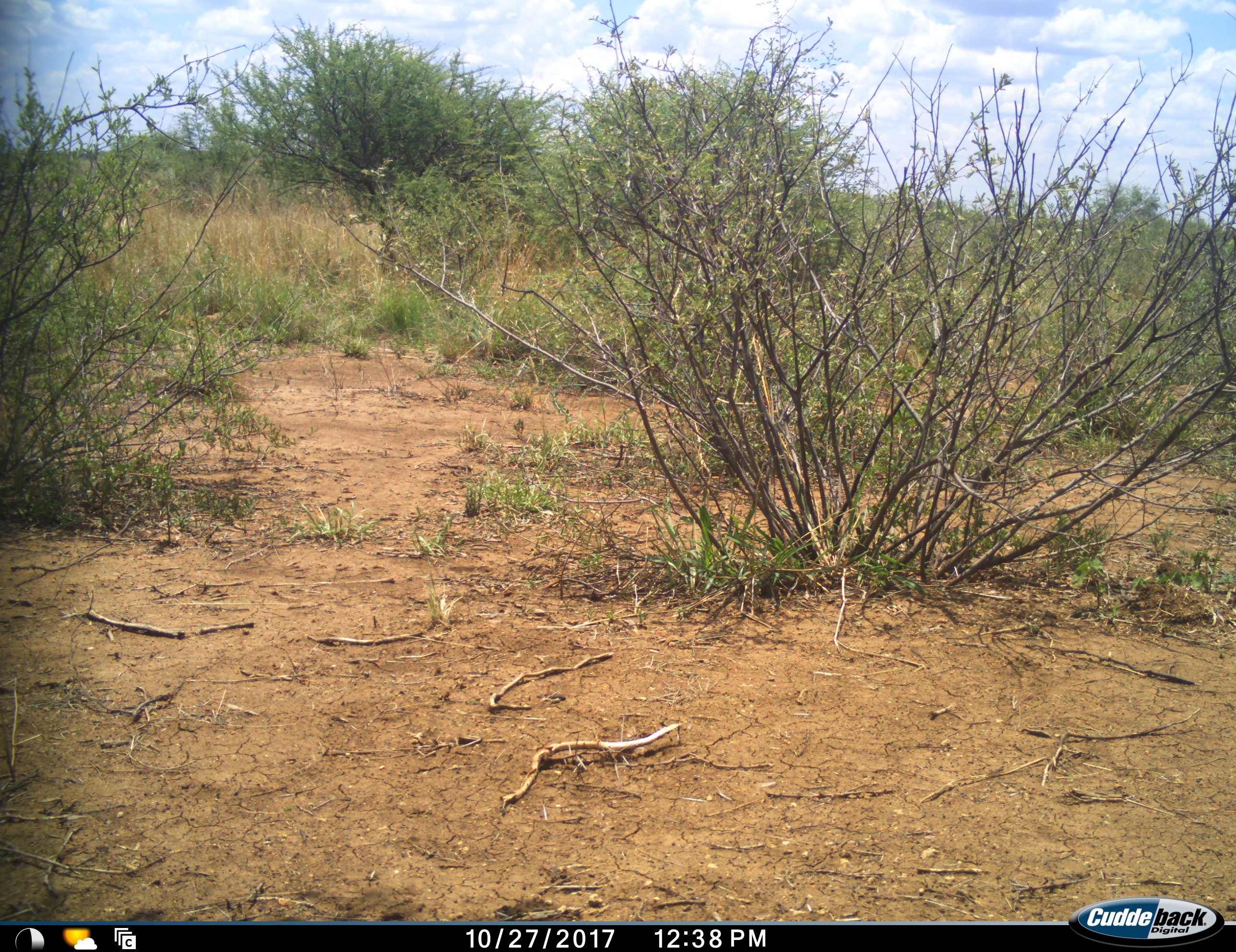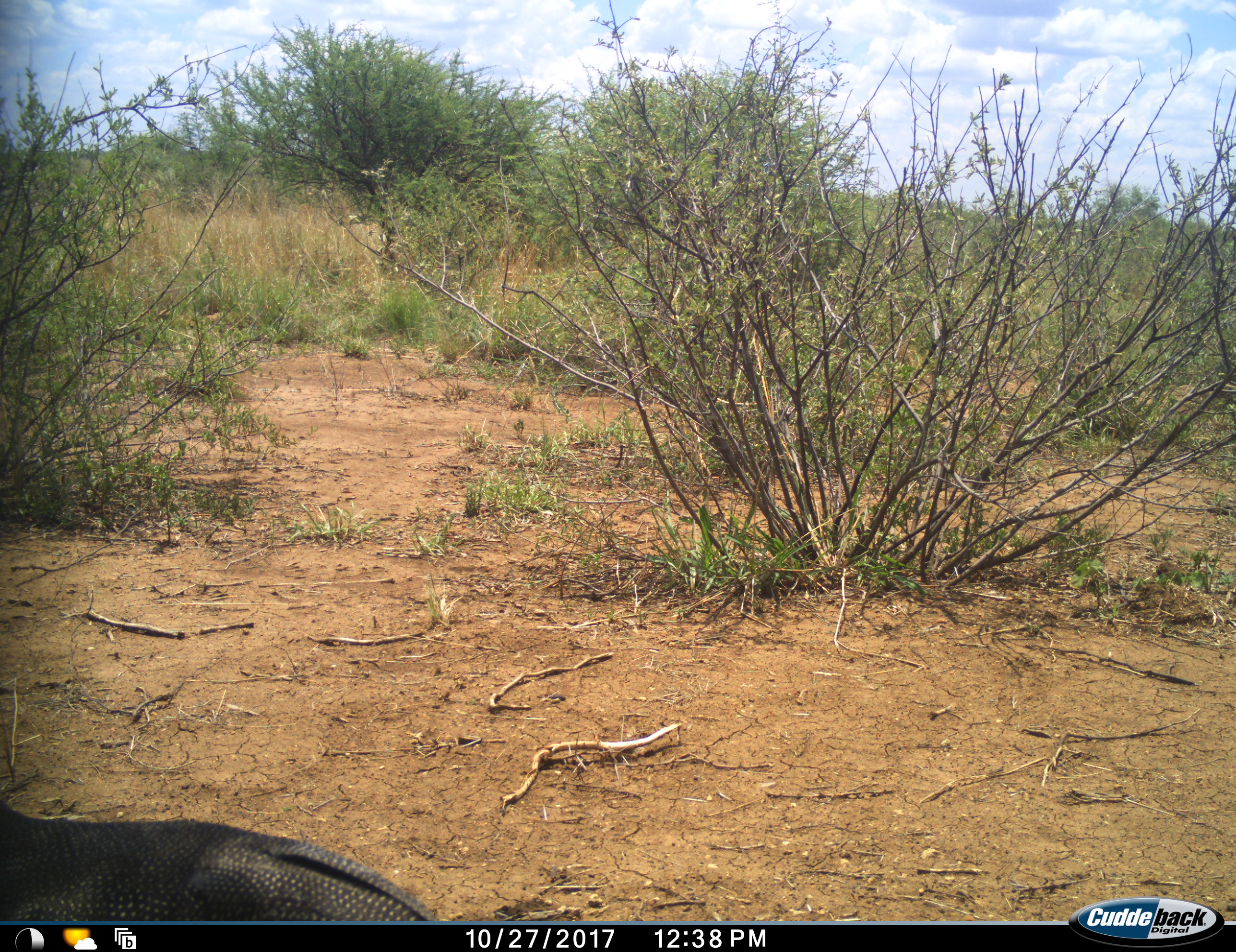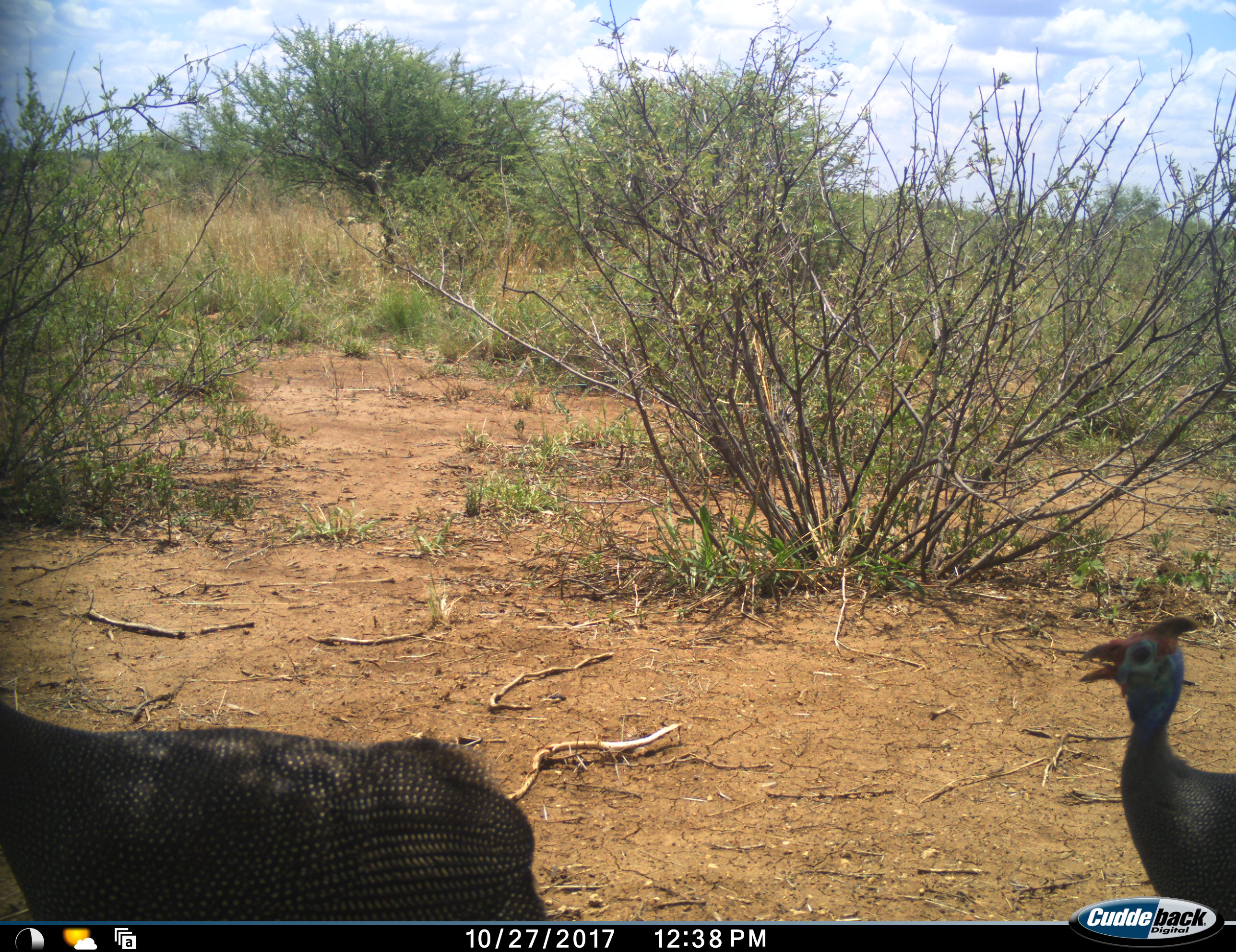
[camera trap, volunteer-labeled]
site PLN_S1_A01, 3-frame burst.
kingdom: Animalia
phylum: Chordata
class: Aves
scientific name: Aves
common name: bird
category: birdother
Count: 2.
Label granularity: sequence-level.